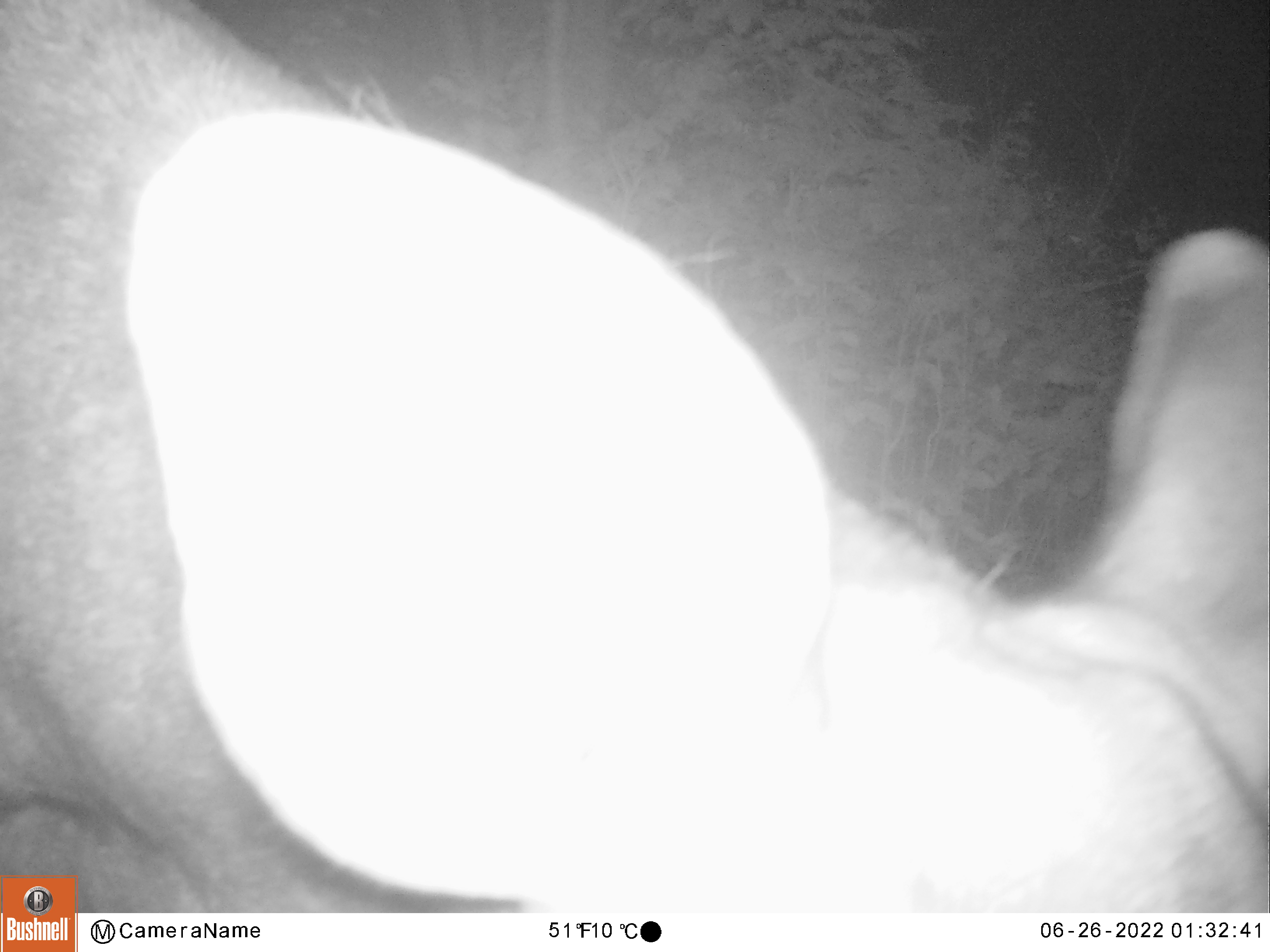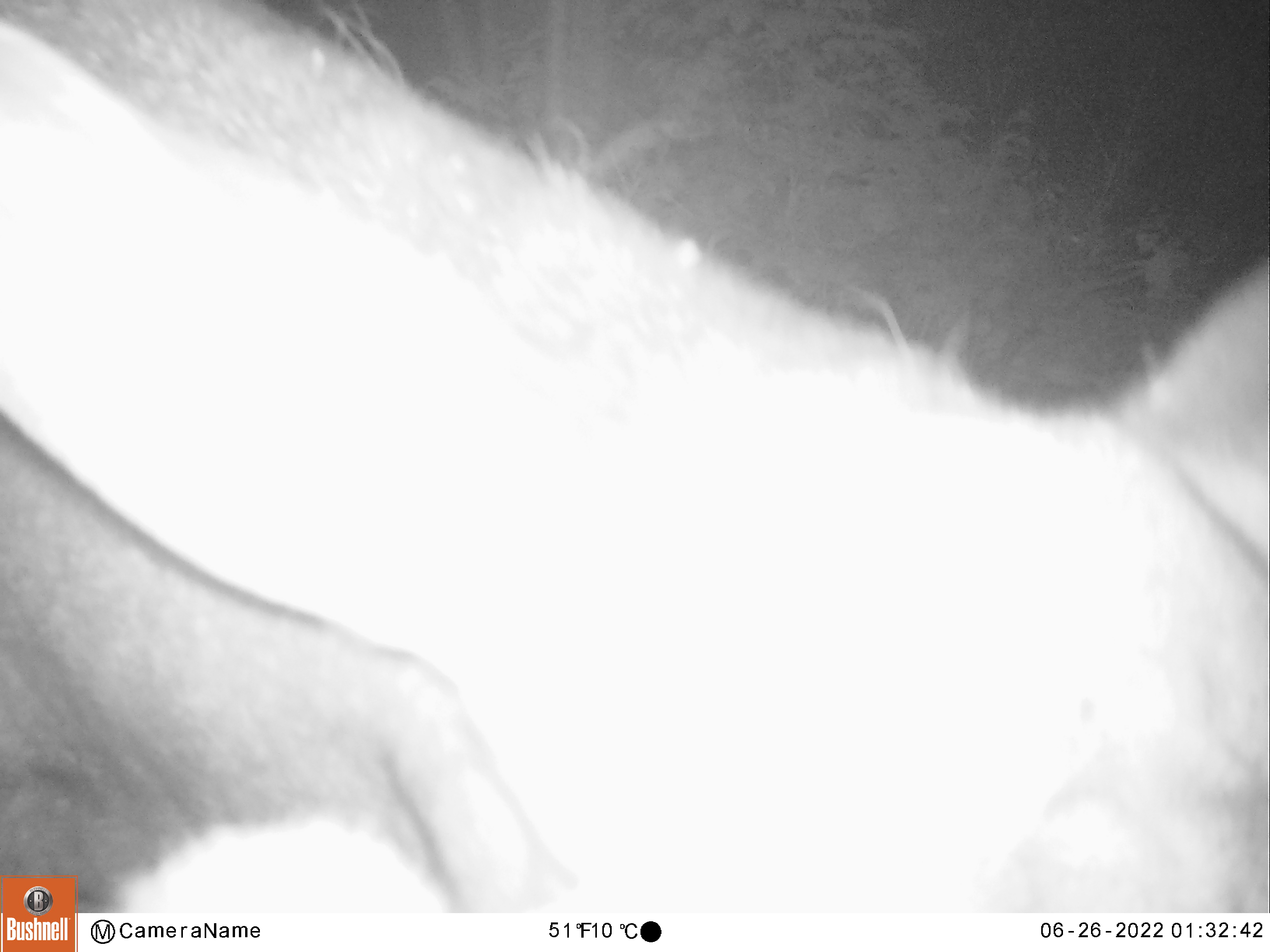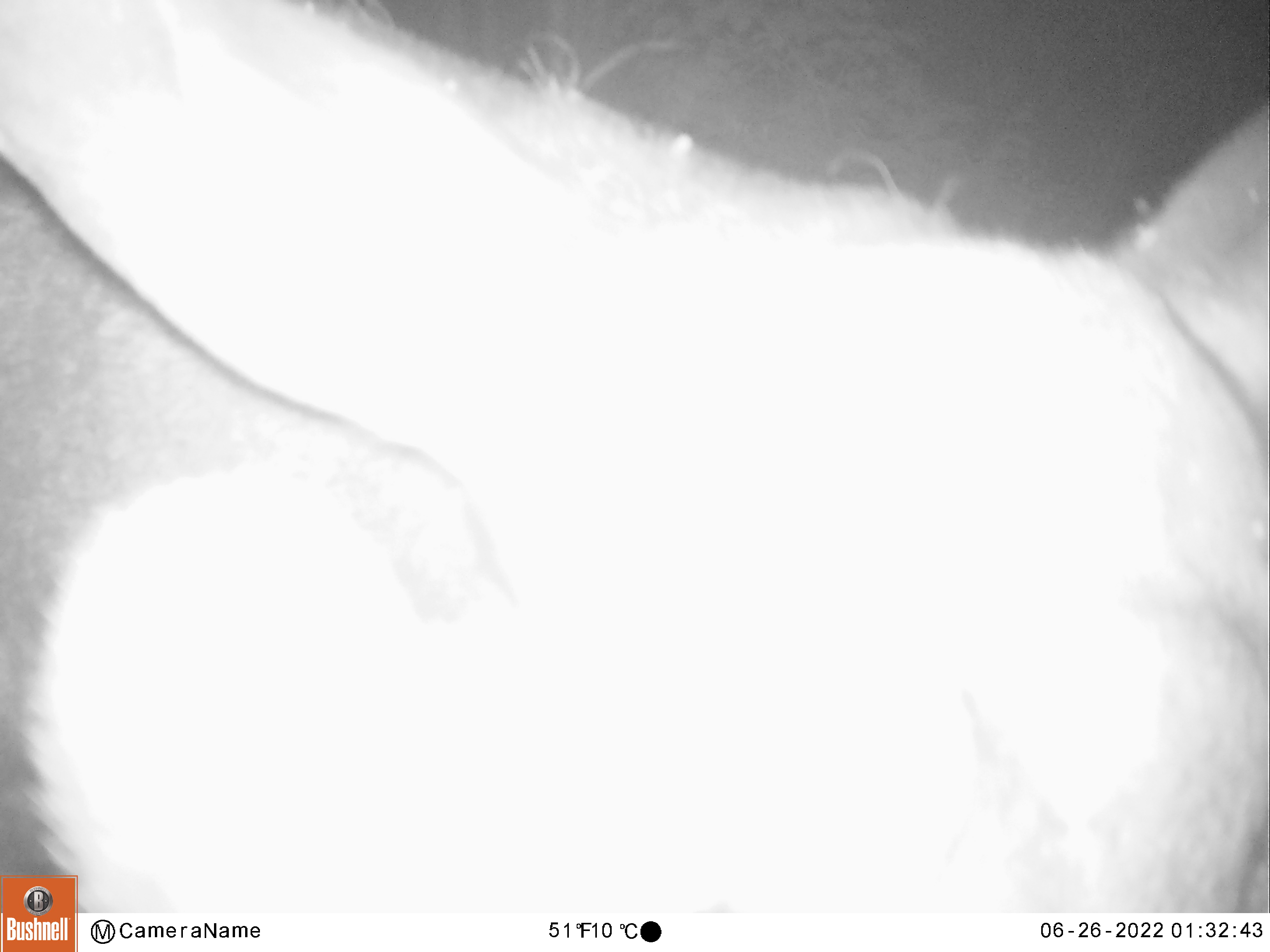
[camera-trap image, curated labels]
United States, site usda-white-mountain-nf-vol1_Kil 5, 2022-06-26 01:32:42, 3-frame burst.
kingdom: Animalia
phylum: Chordata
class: Mammalia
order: Artiodactyla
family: Cervidae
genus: Alces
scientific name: Alces alces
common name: moose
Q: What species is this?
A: Moose (Alces alces).